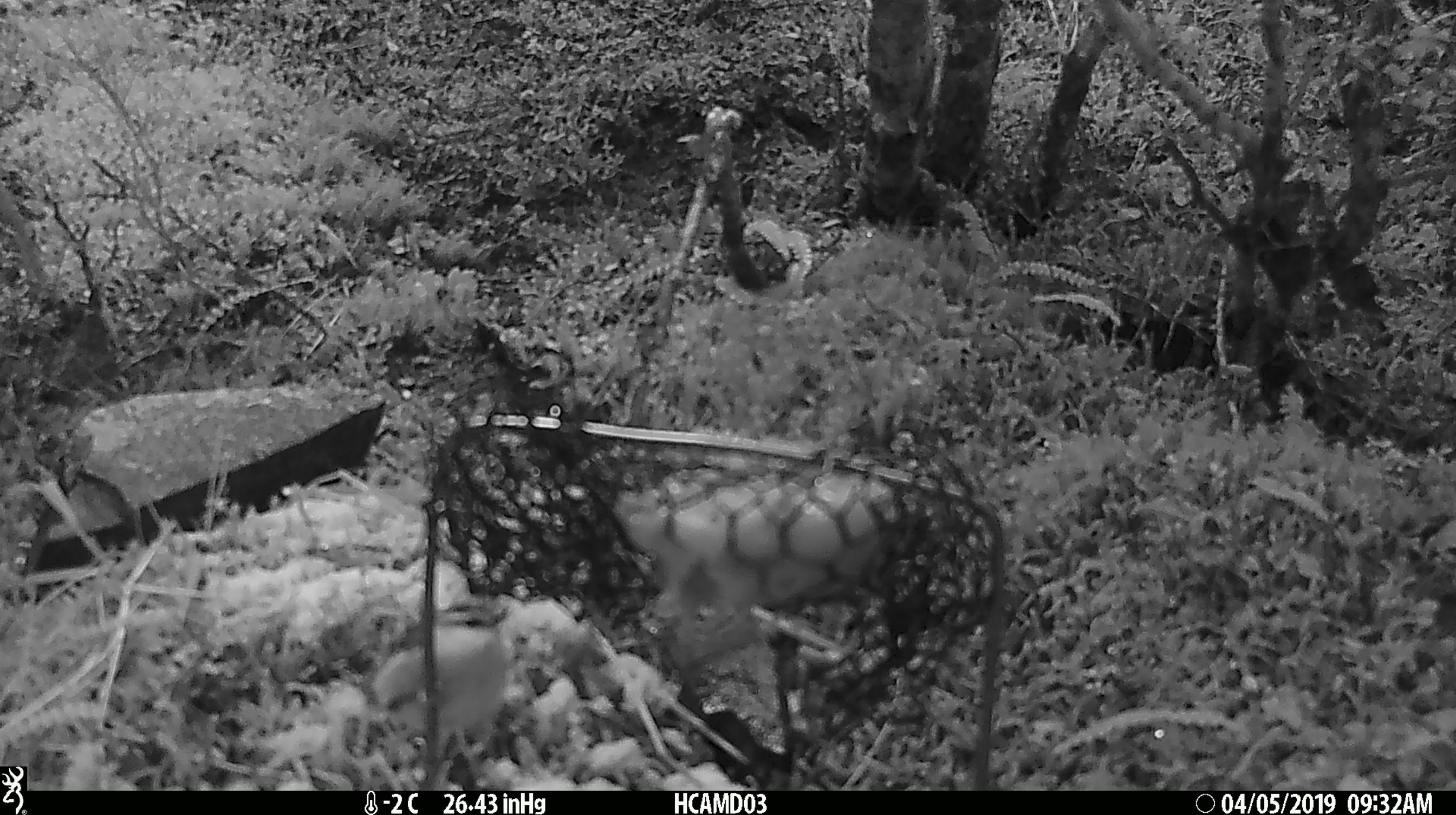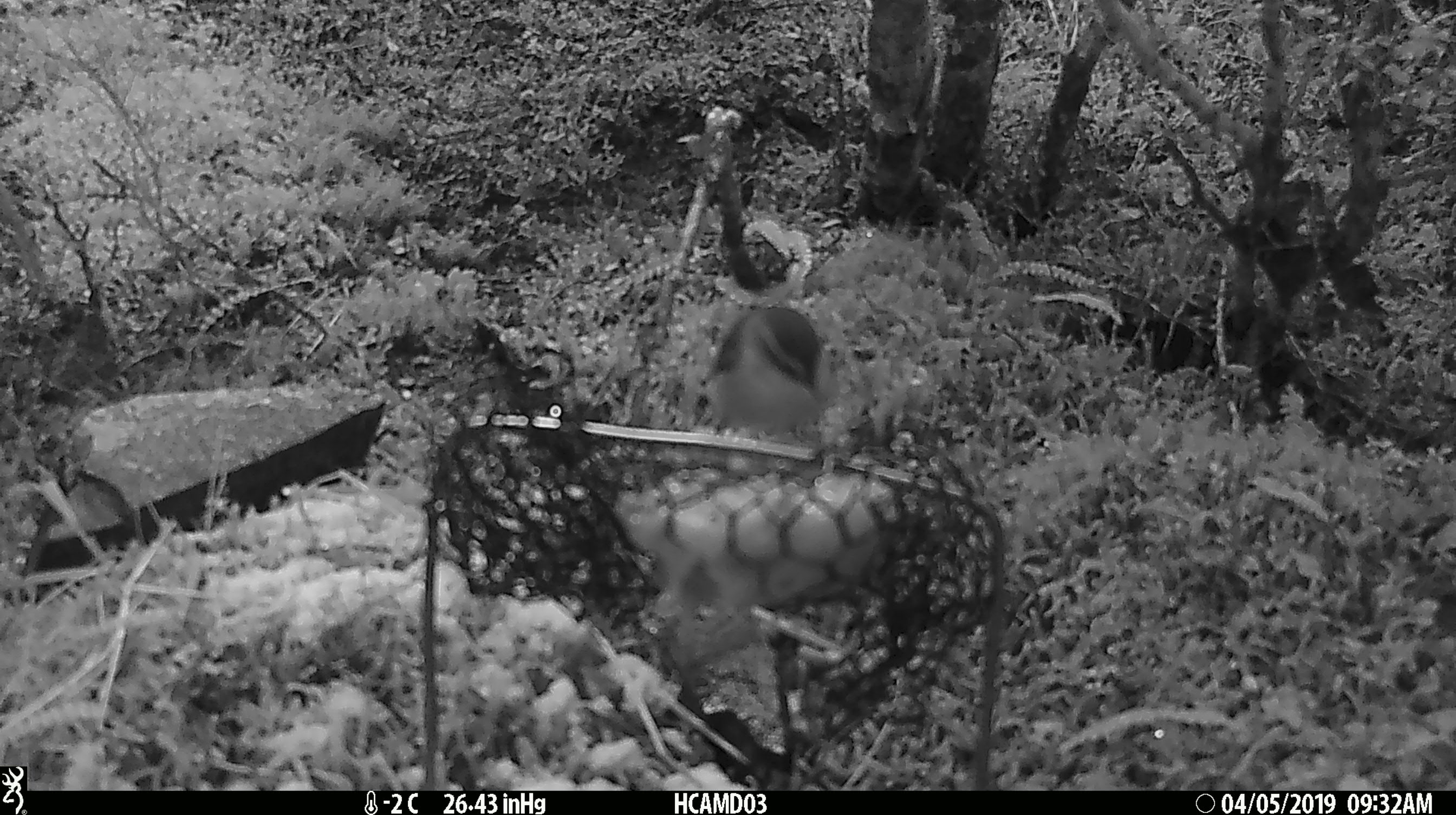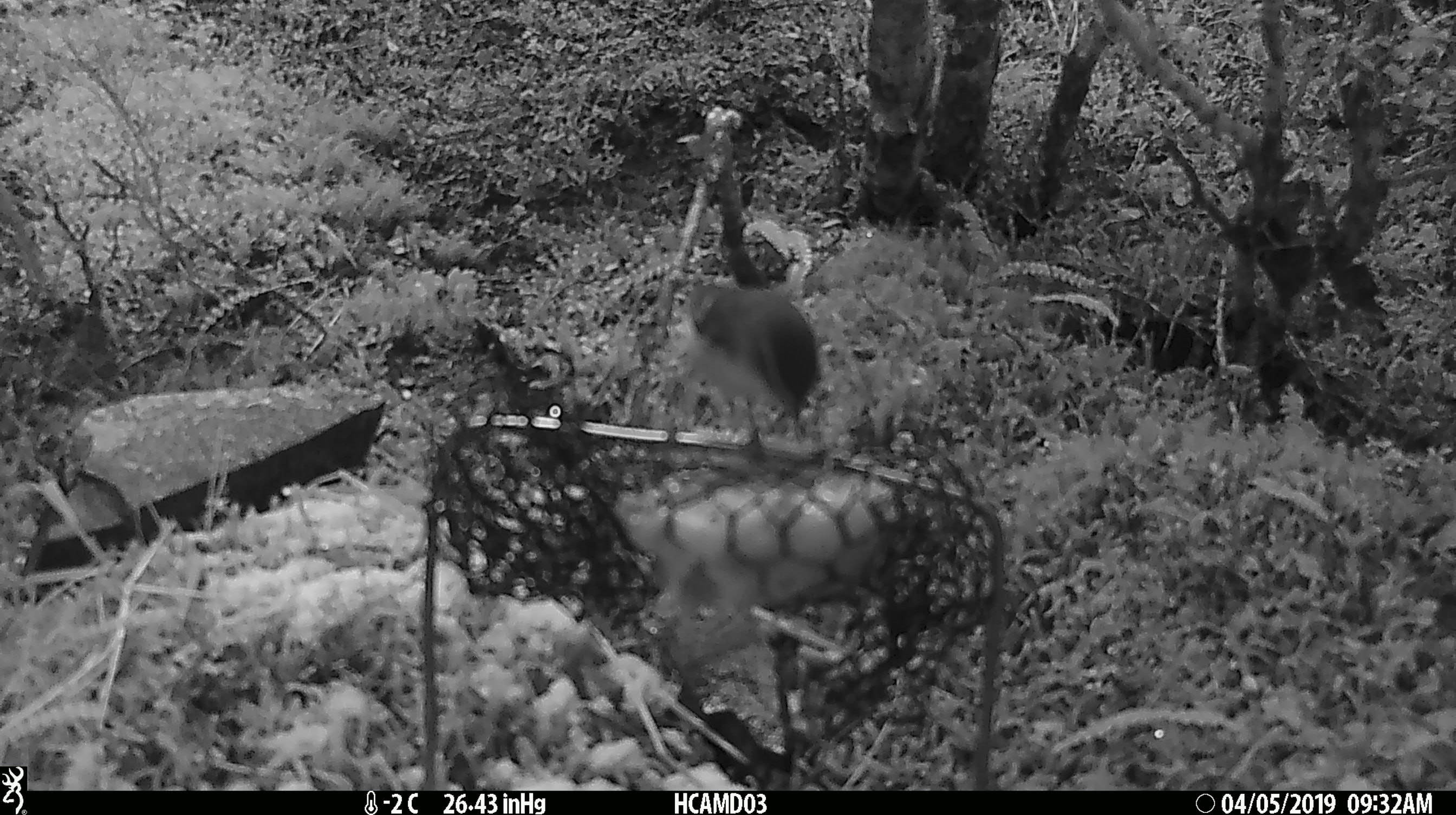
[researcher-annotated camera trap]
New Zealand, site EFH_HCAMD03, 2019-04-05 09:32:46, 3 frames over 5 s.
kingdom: Animalia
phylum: Chordata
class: Aves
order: Passeriformes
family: Acanthisittidae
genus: Acanthisitta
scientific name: Acanthisitta chloris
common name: rifleman